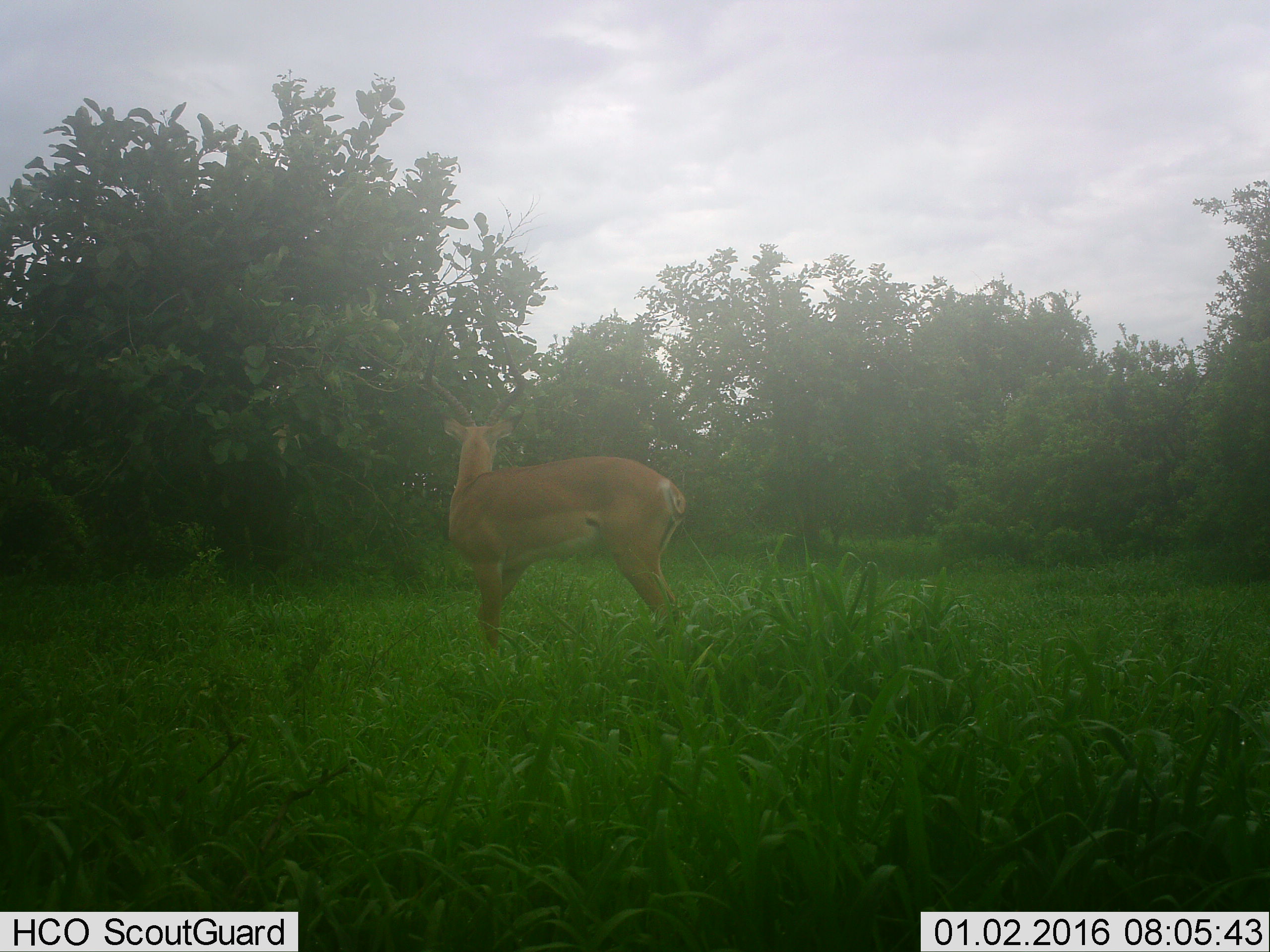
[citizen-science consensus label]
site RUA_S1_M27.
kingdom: Animalia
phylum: Chordata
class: Mammalia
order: Artiodactyla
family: Bovidae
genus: Aepyceros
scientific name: Aepyceros melampus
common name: impala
Impala (Aepyceros melampus), count 1. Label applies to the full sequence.